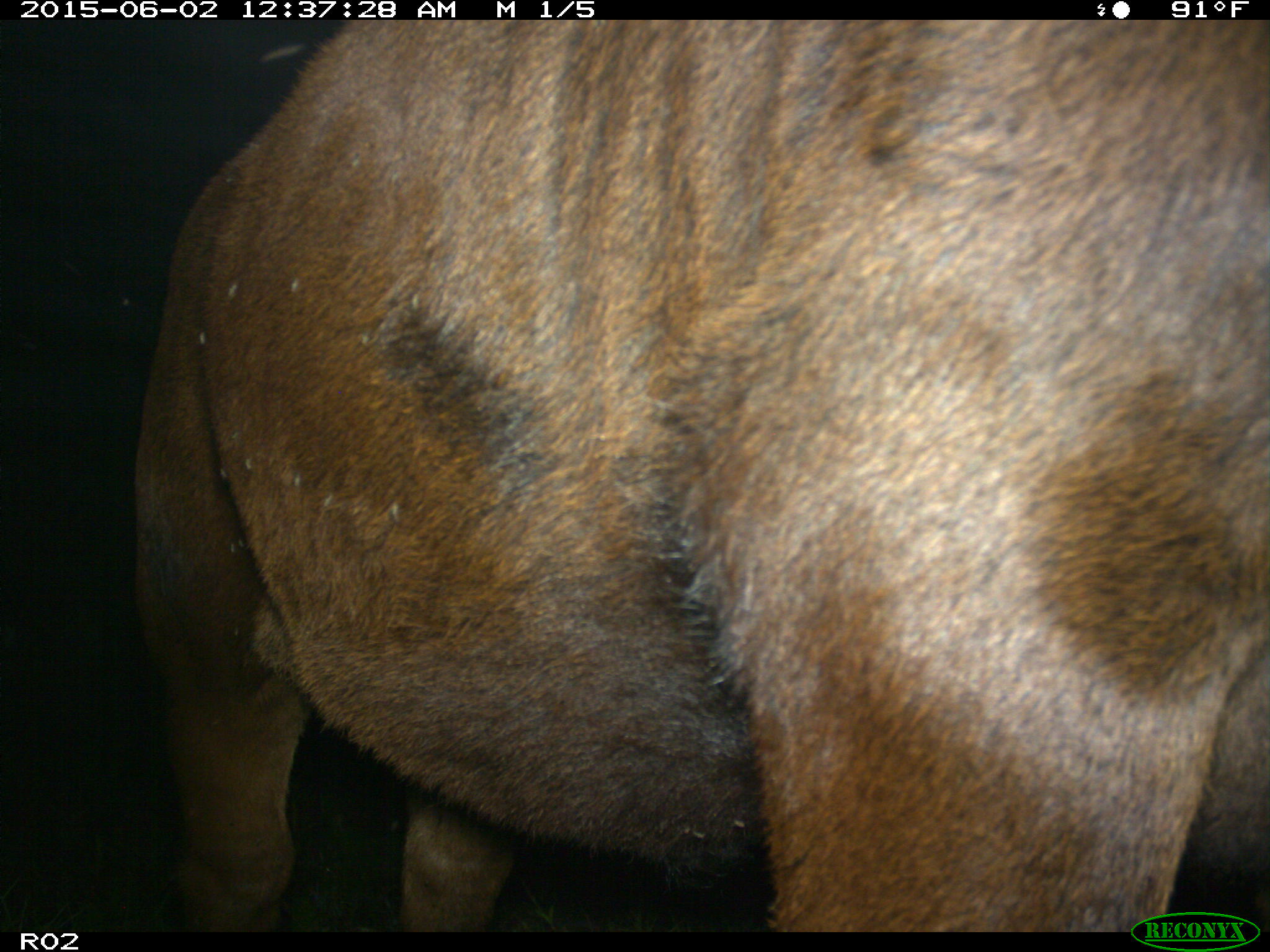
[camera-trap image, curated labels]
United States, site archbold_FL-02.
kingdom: Animalia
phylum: Chordata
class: Mammalia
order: Artiodactyla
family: Bovidae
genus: Bos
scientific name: Bos taurus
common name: domestic cow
Bos taurus (domestic cow).